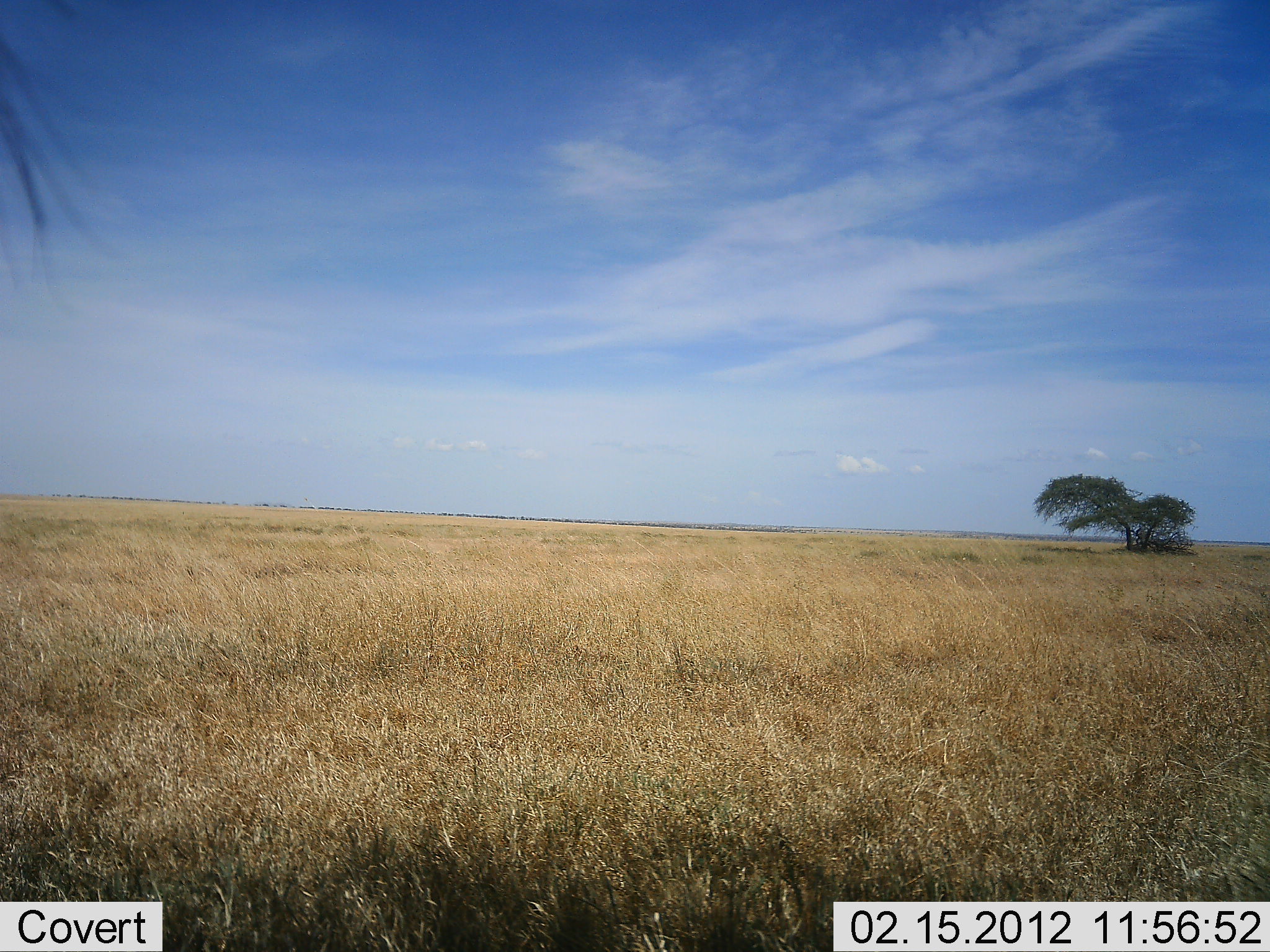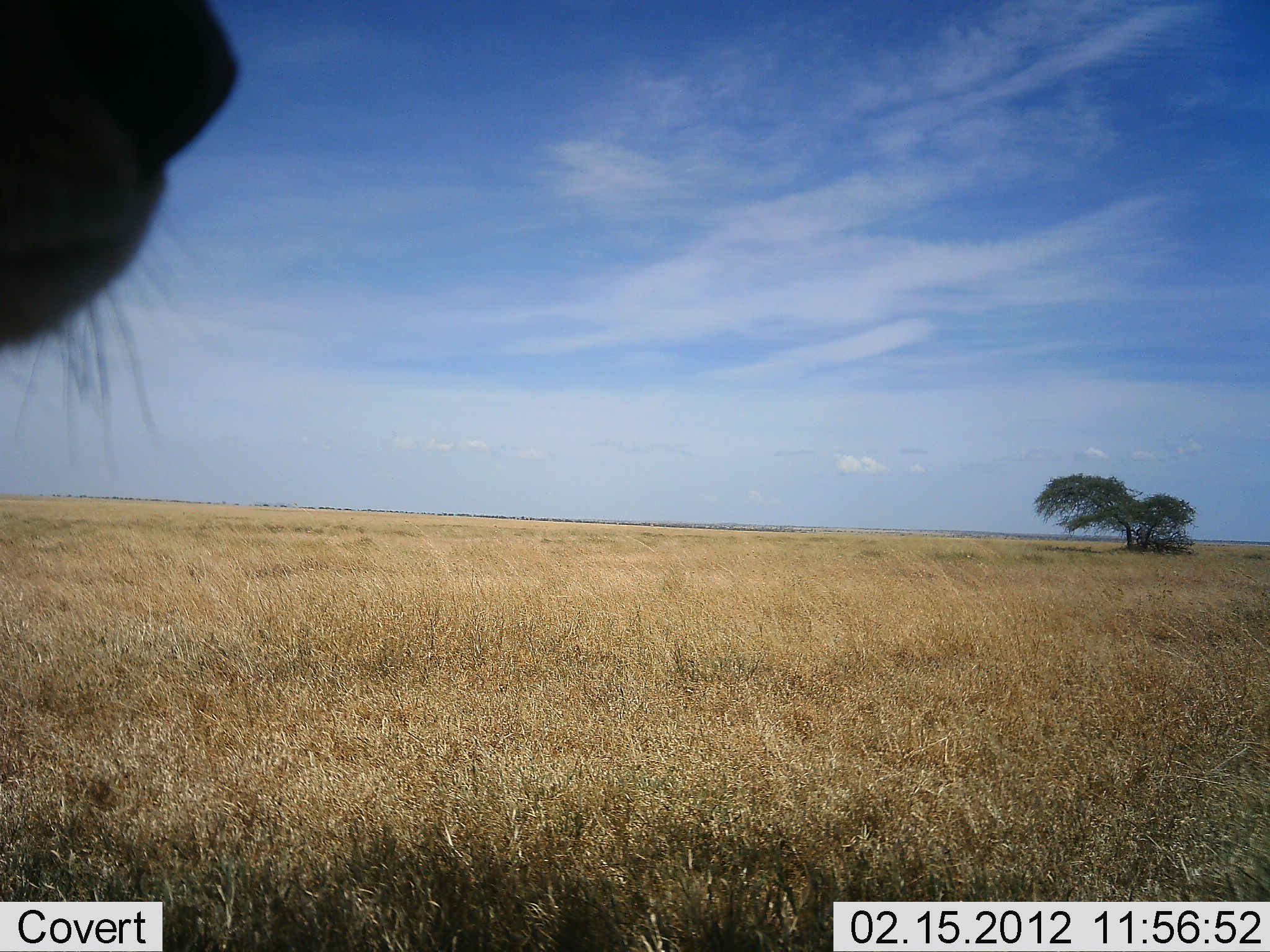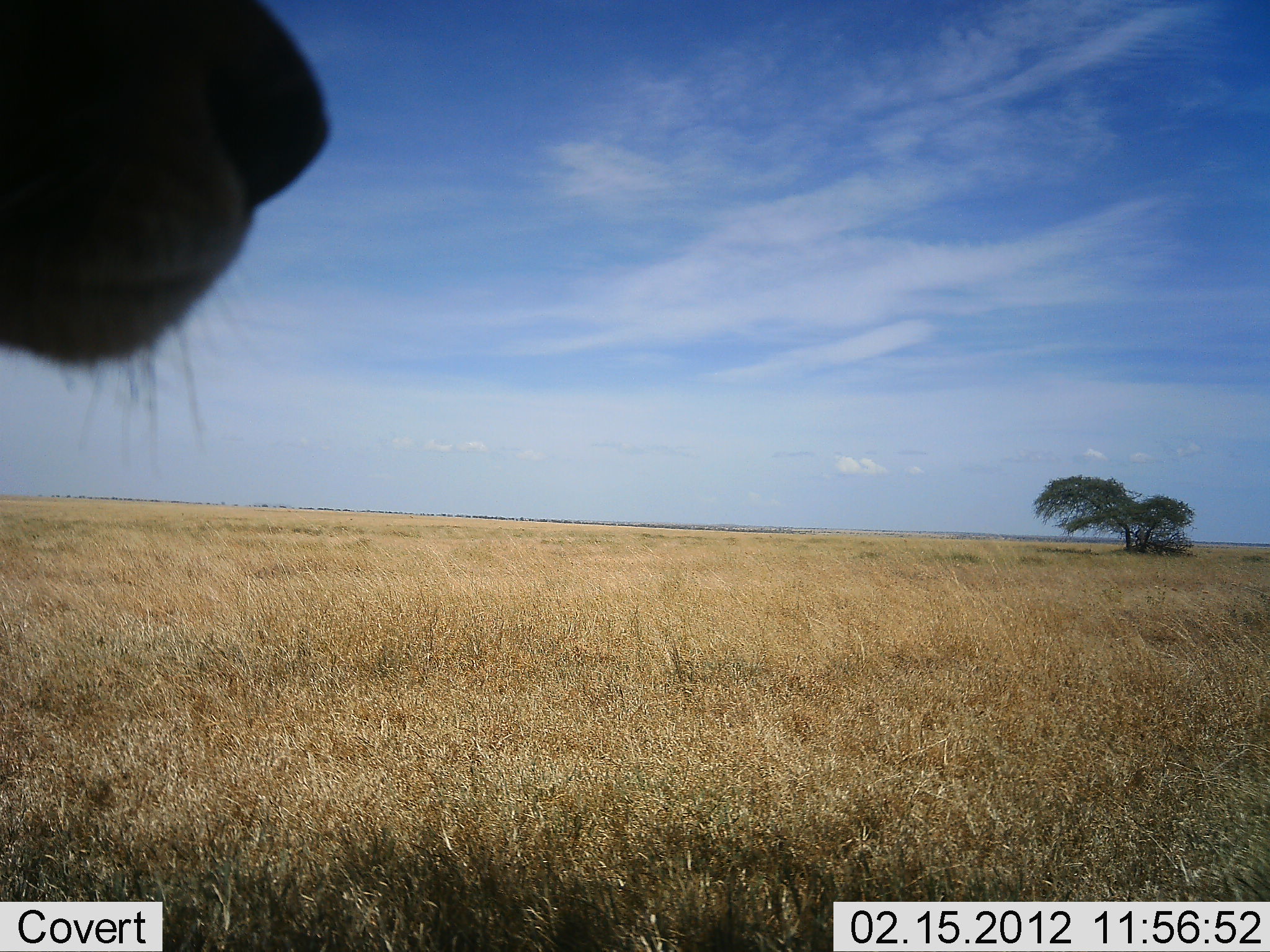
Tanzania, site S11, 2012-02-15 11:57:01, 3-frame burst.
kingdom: Animalia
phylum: Chordata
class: Mammalia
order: Carnivora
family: Felidae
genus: Panthera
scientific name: Panthera leo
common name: lion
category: lionfemale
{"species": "lionfemale (lion) (Panthera leo)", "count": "1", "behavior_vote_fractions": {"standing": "42%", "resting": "11%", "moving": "42%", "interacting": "5%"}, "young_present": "0%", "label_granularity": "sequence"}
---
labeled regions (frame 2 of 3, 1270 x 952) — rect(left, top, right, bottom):
animal: rect(0, 0, 248, 458)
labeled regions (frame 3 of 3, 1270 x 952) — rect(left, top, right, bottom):
animal: rect(0, 0, 332, 475)